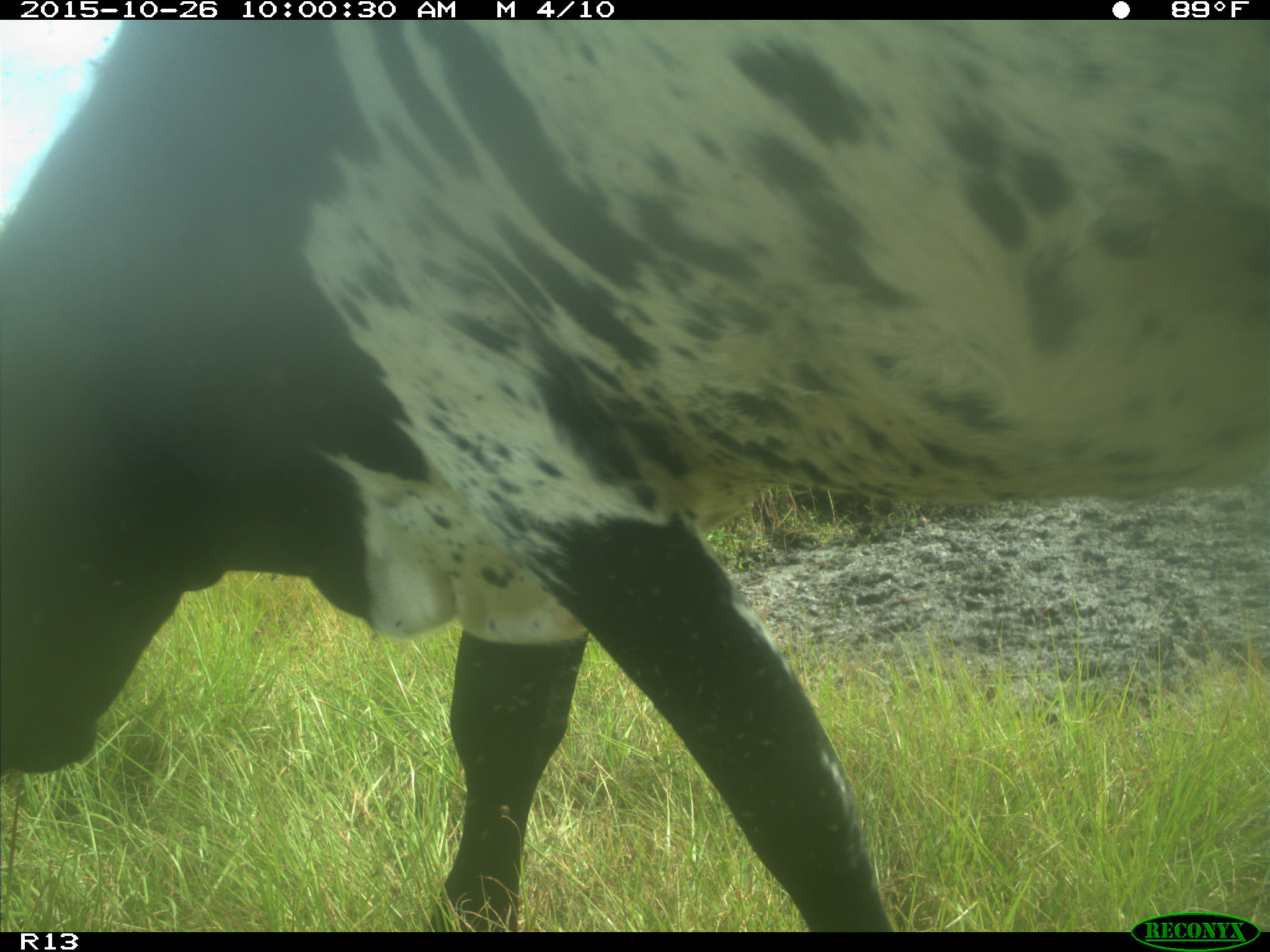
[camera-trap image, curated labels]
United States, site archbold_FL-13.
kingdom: Animalia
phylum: Chordata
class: Mammalia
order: Artiodactyla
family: Bovidae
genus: Bos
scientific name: Bos taurus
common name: domestic cow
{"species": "Bos taurus (domestic cow)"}